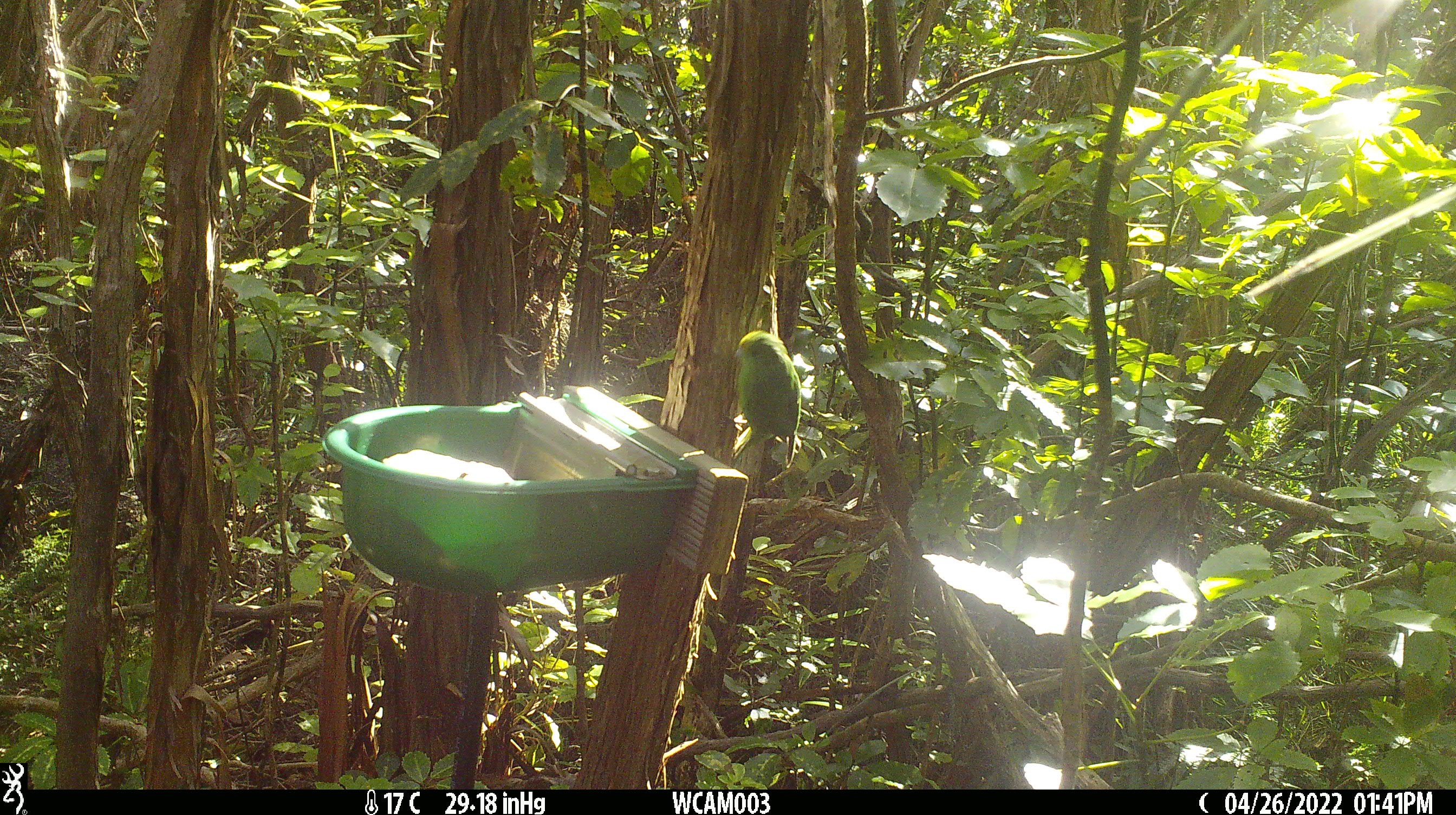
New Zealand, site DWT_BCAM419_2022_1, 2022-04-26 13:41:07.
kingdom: Animalia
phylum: Chordata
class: Aves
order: Psittaciformes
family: Psittaculidae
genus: Cyanoramphus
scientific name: Cyanoramphus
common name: parakeet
Parakeet (Cyanoramphus).